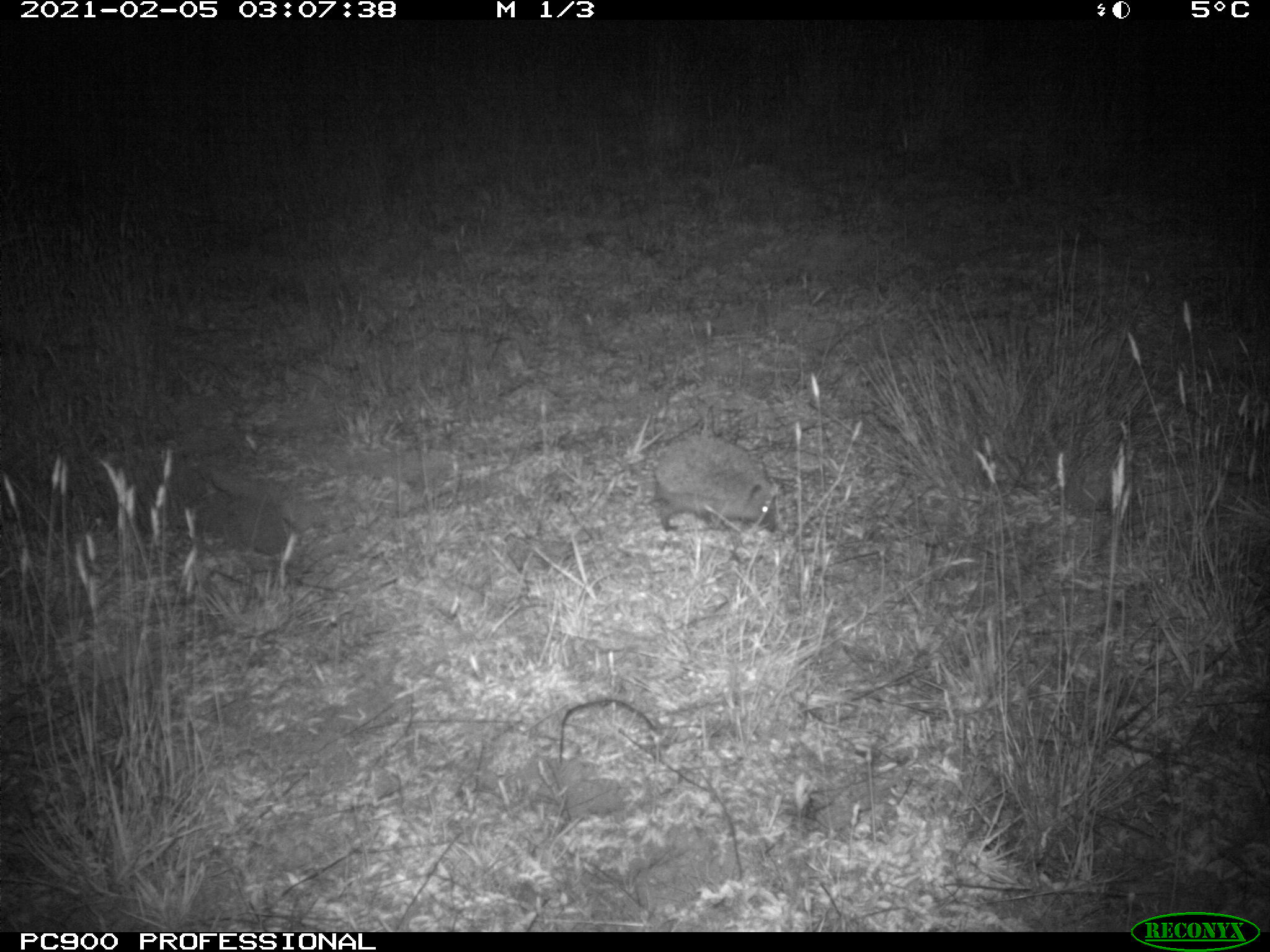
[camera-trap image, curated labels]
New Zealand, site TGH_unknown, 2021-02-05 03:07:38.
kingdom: Animalia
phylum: Chordata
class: Mammalia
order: Eulipotyphla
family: Erinaceidae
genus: Erinaceus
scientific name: Erinaceus europaeus europaeus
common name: european hedgehog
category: hedgehog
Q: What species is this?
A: Hedgehog (european hedgehog) (Erinaceus europaeus europaeus).